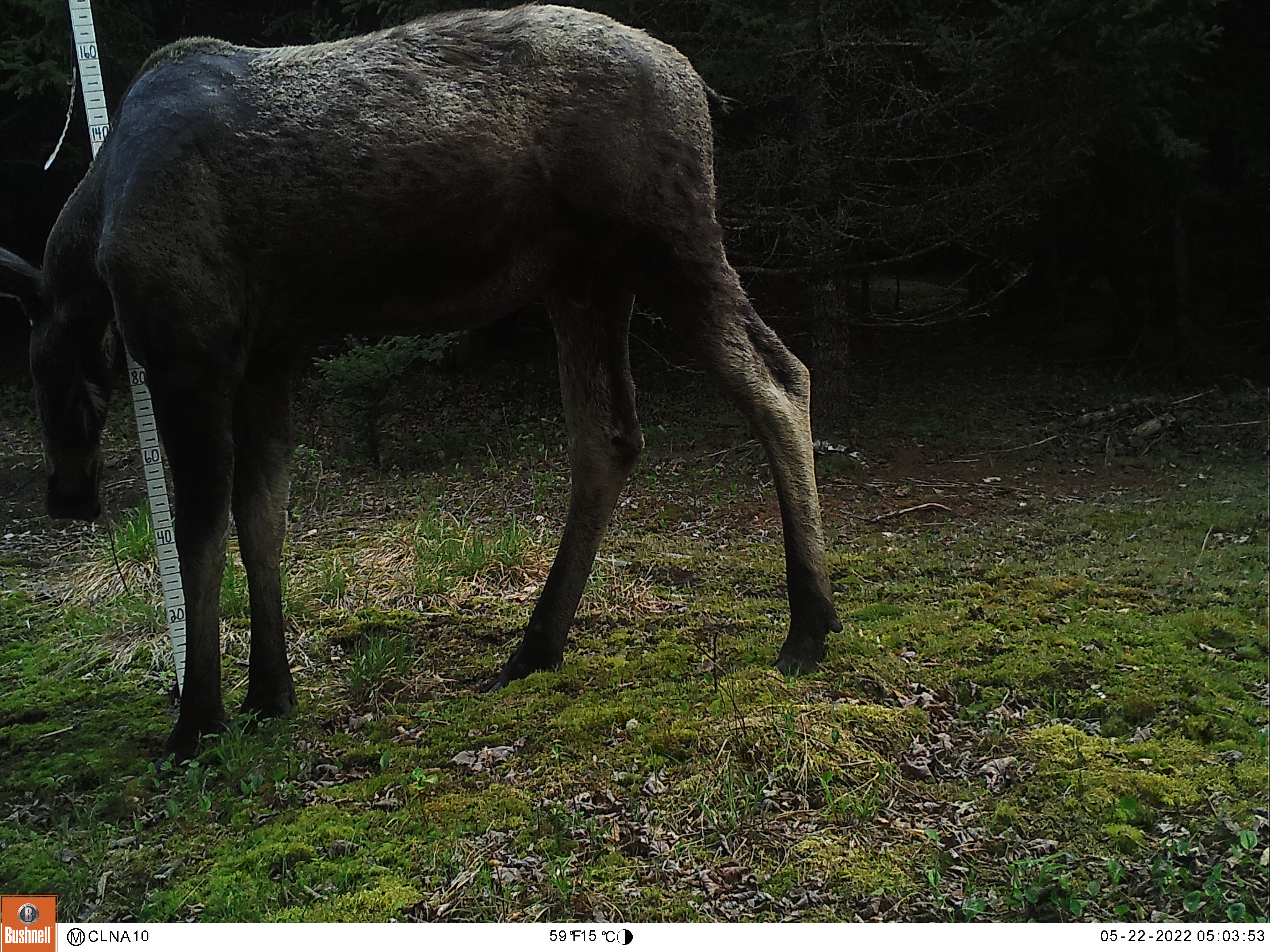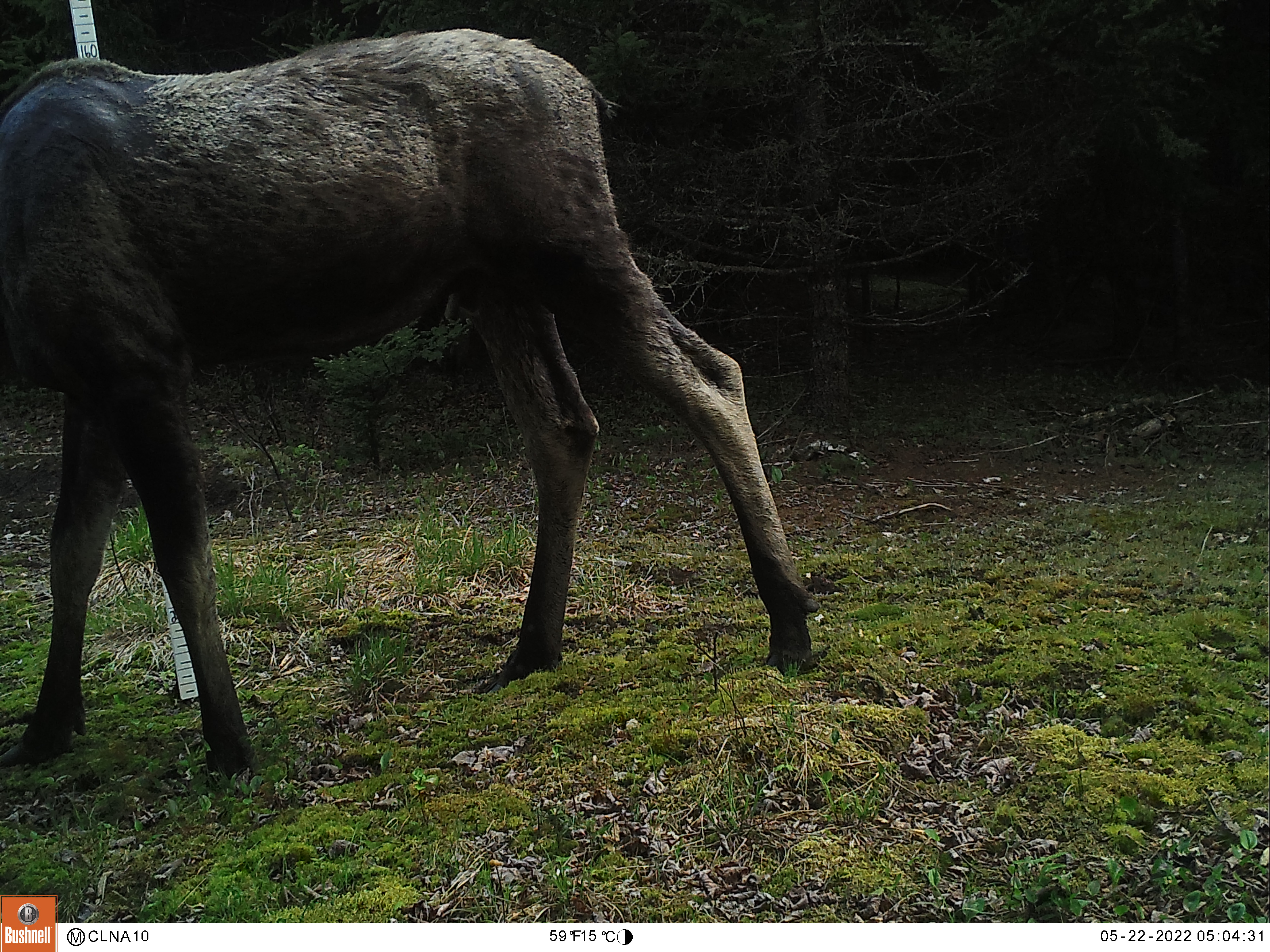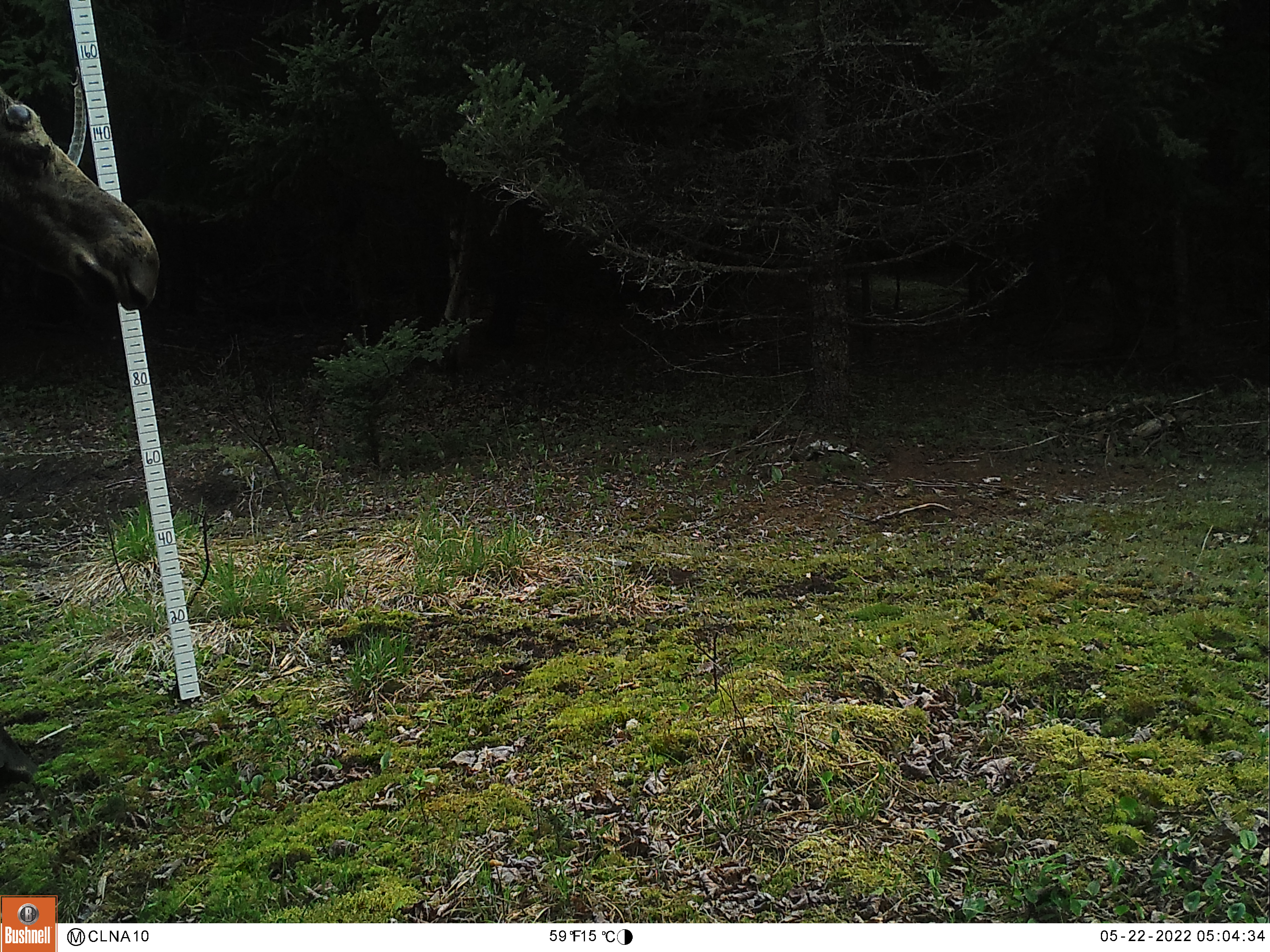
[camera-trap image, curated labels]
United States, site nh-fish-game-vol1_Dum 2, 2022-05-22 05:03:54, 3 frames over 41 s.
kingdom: Animalia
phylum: Chordata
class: Mammalia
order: Artiodactyla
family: Cervidae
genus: Alces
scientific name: Alces alces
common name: moose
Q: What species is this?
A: Moose (Alces alces).